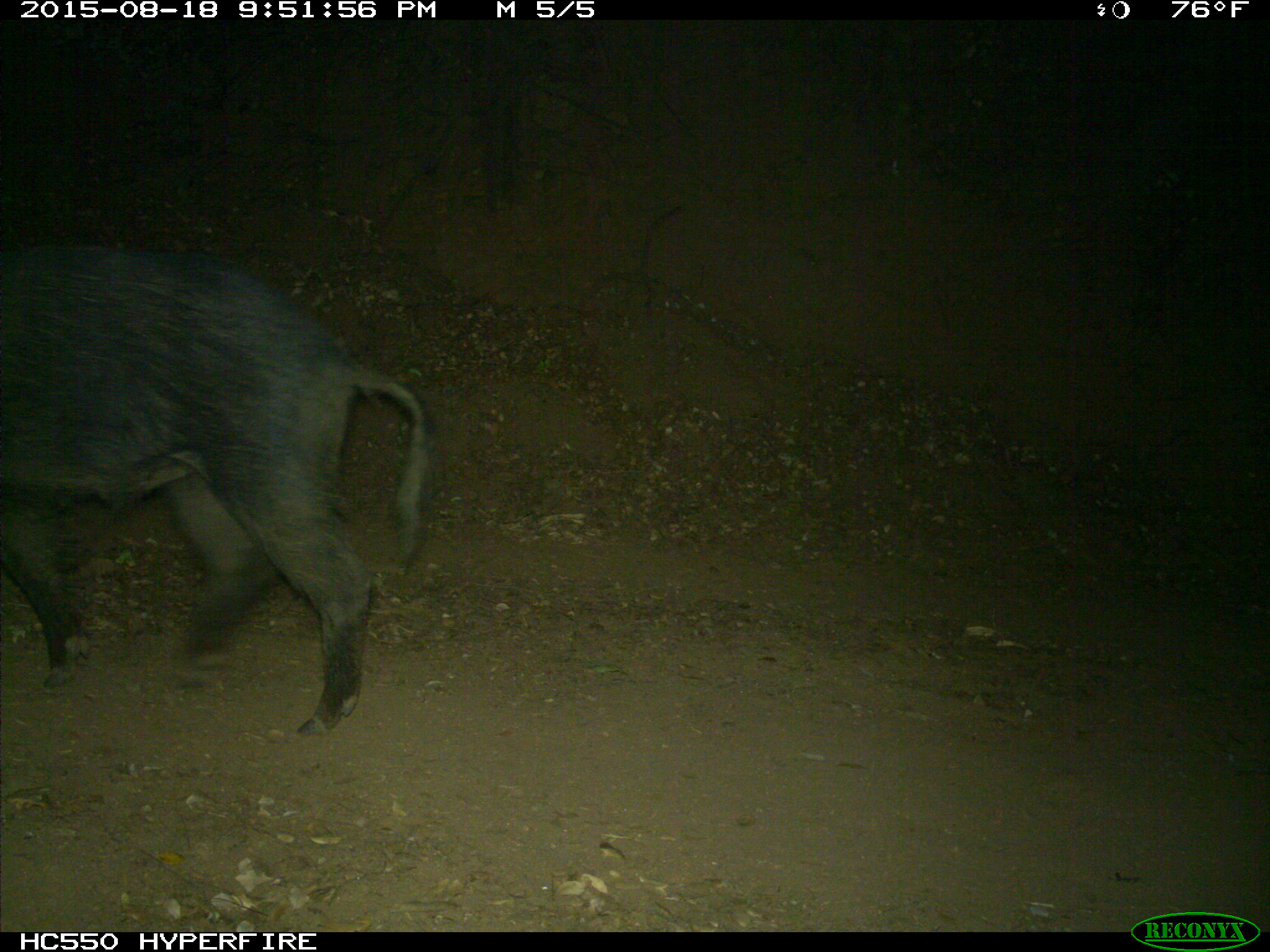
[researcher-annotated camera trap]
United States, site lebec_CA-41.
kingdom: Animalia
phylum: Chordata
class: Mammalia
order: Artiodactyla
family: Suidae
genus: Sus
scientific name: Sus scrofa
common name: wild boar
Sus scrofa (wild boar).